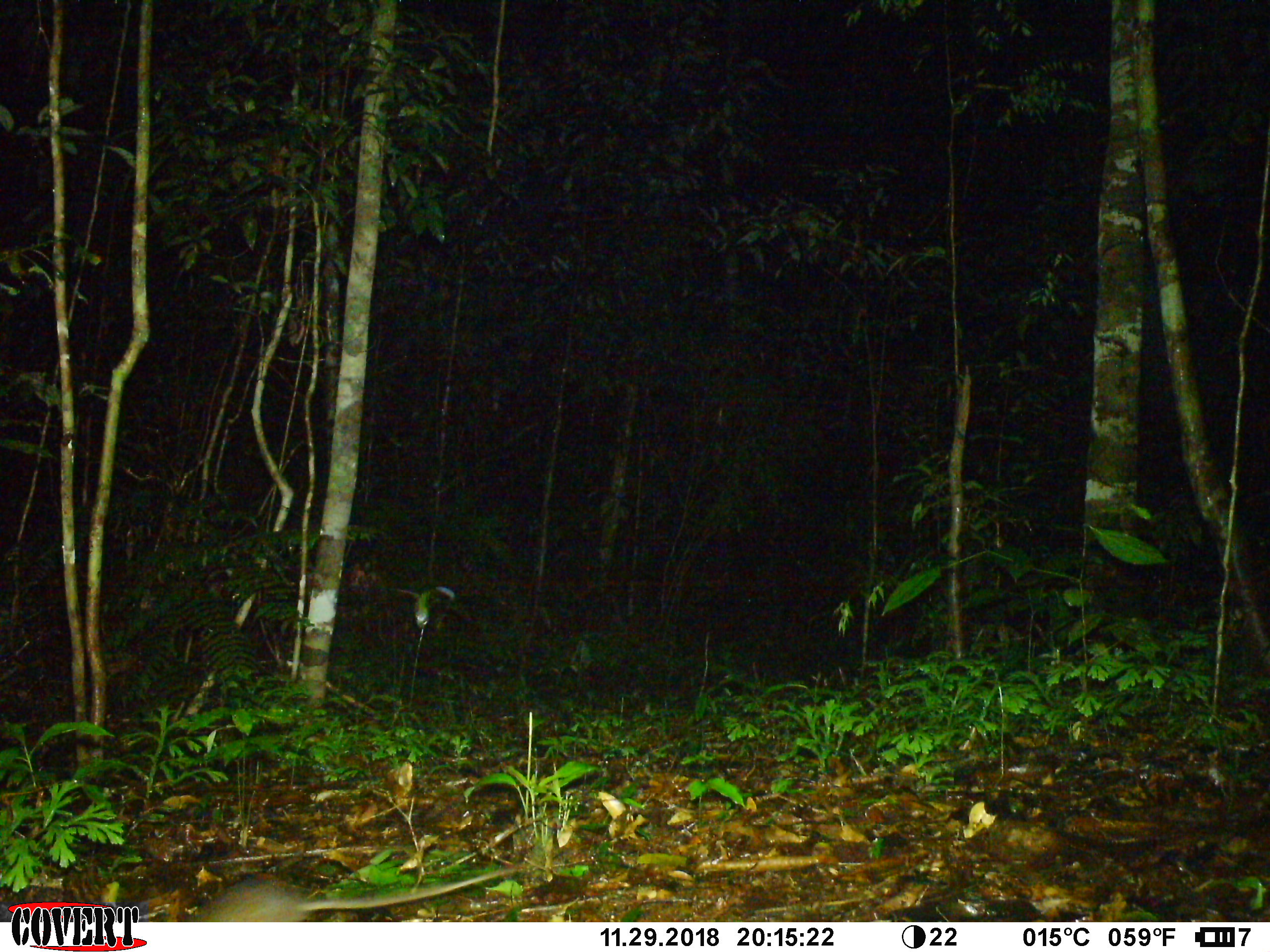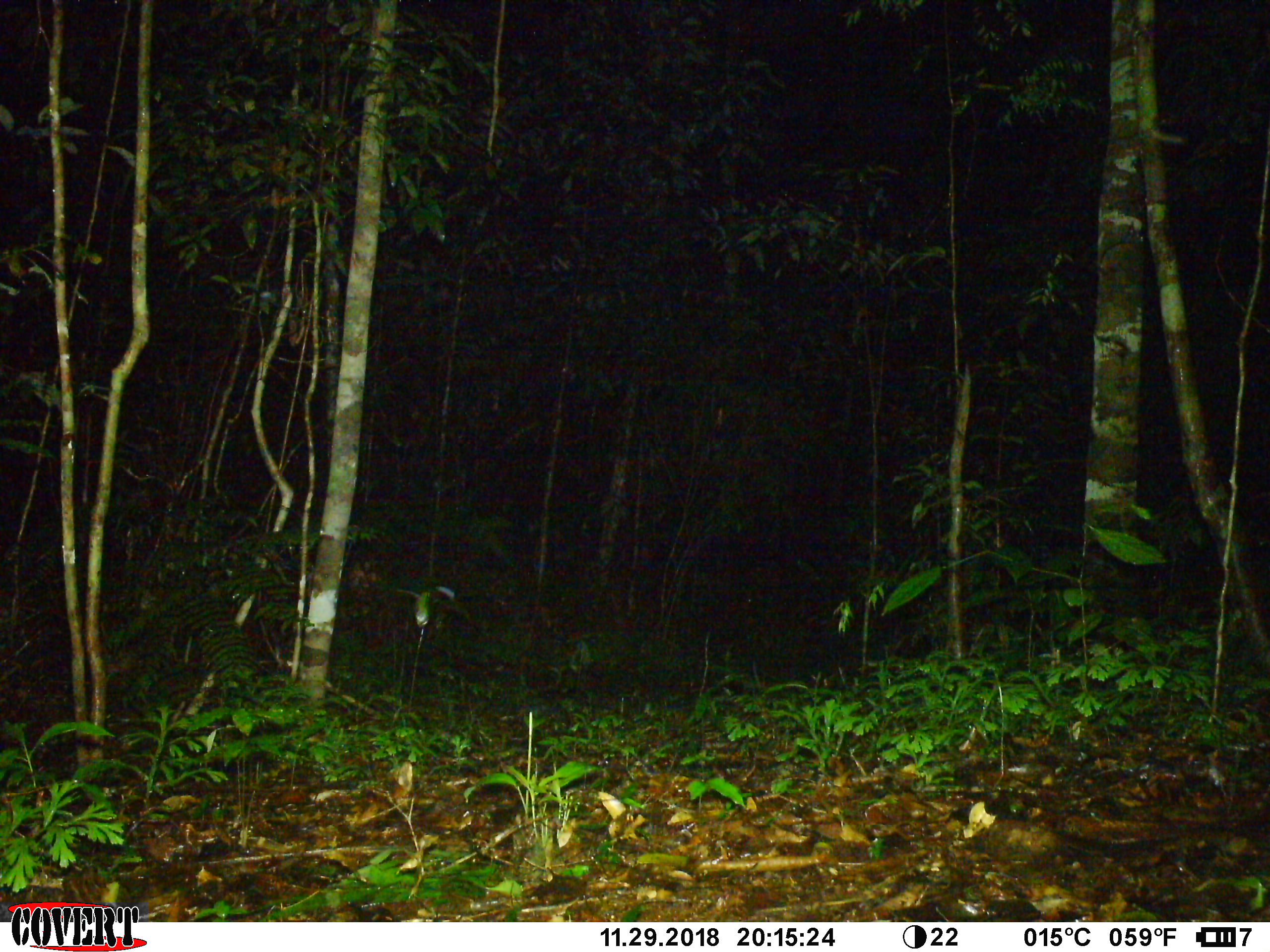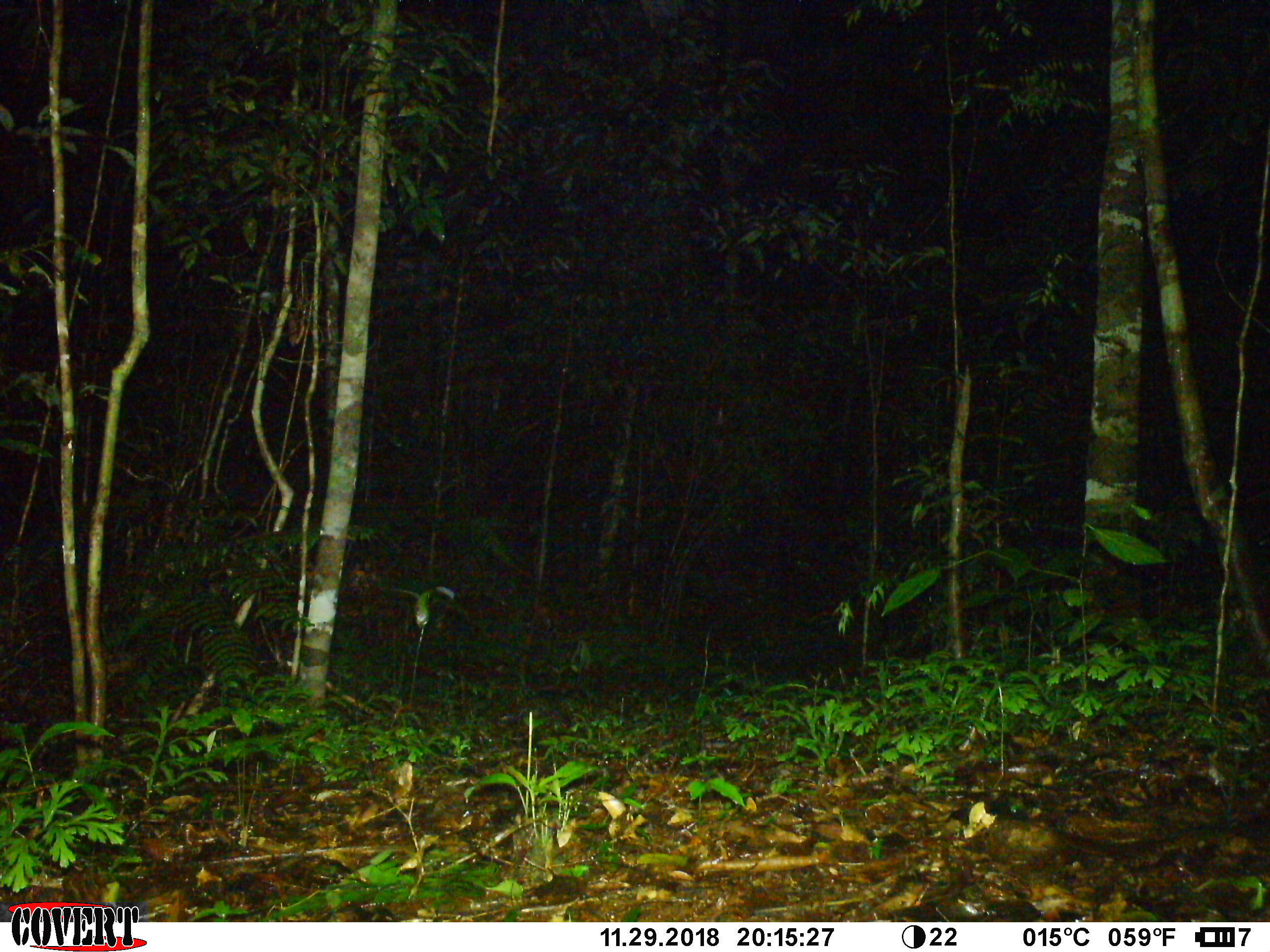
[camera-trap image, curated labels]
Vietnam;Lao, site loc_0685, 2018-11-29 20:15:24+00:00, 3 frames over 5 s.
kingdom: Animalia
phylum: Chordata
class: Mammalia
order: Rodentia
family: Muridae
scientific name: Muridae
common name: old-world mice and rats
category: unidentified murid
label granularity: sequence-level